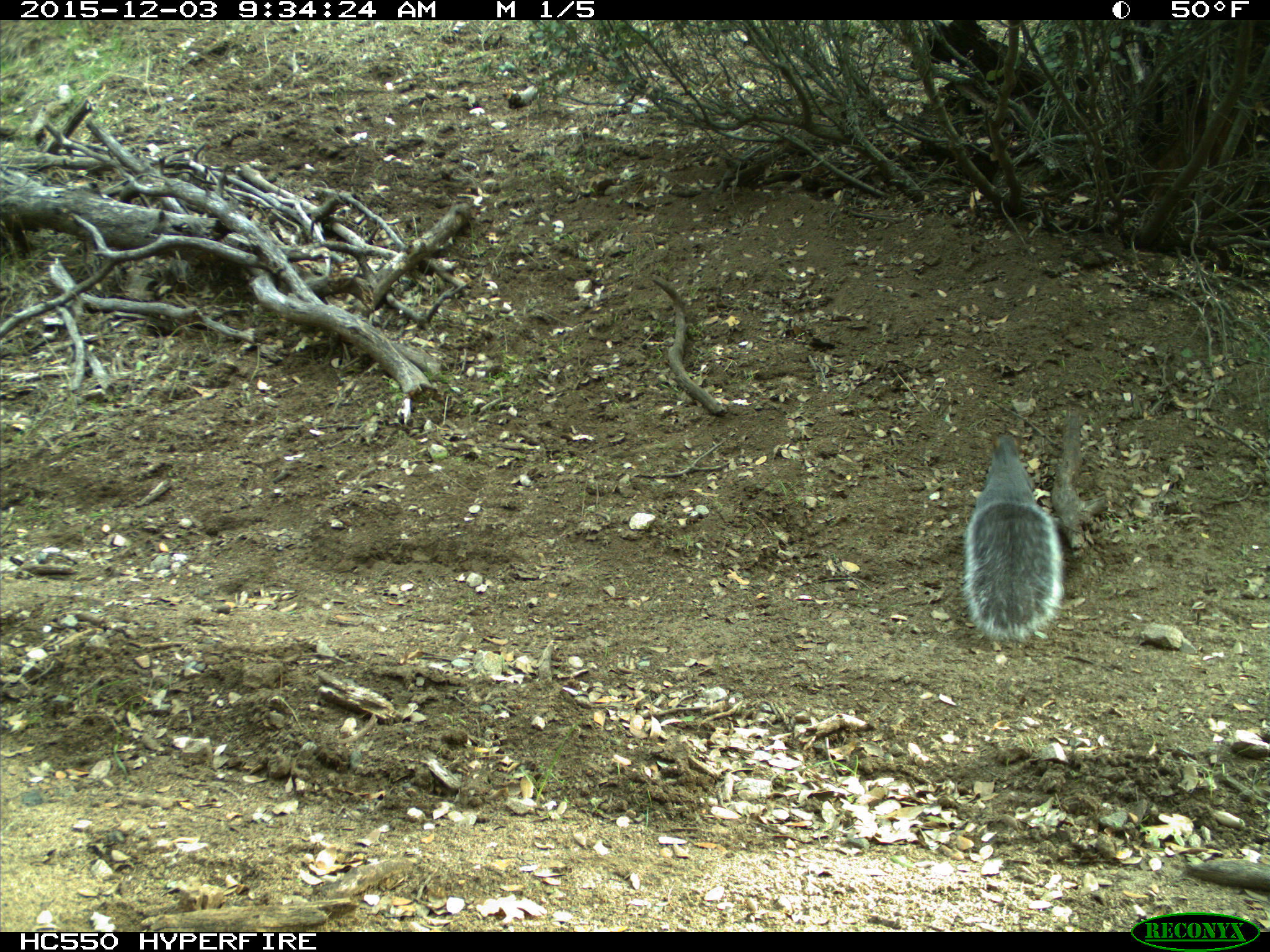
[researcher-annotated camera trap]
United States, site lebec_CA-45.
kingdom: Animalia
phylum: Chordata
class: Mammalia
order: Rodentia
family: Sciuridae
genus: Sciurus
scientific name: Sciurus carolinensis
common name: eastern gray squirrel